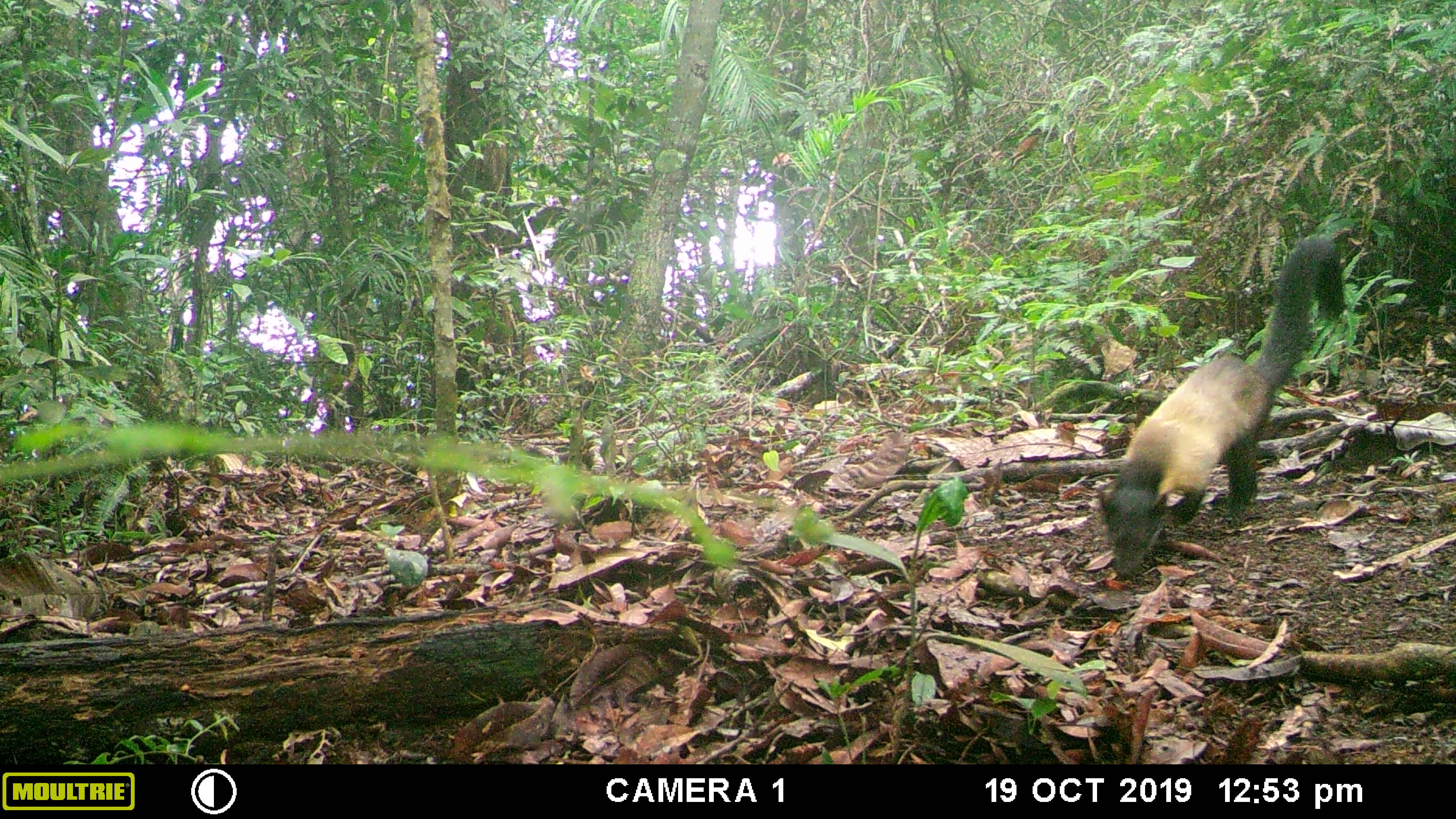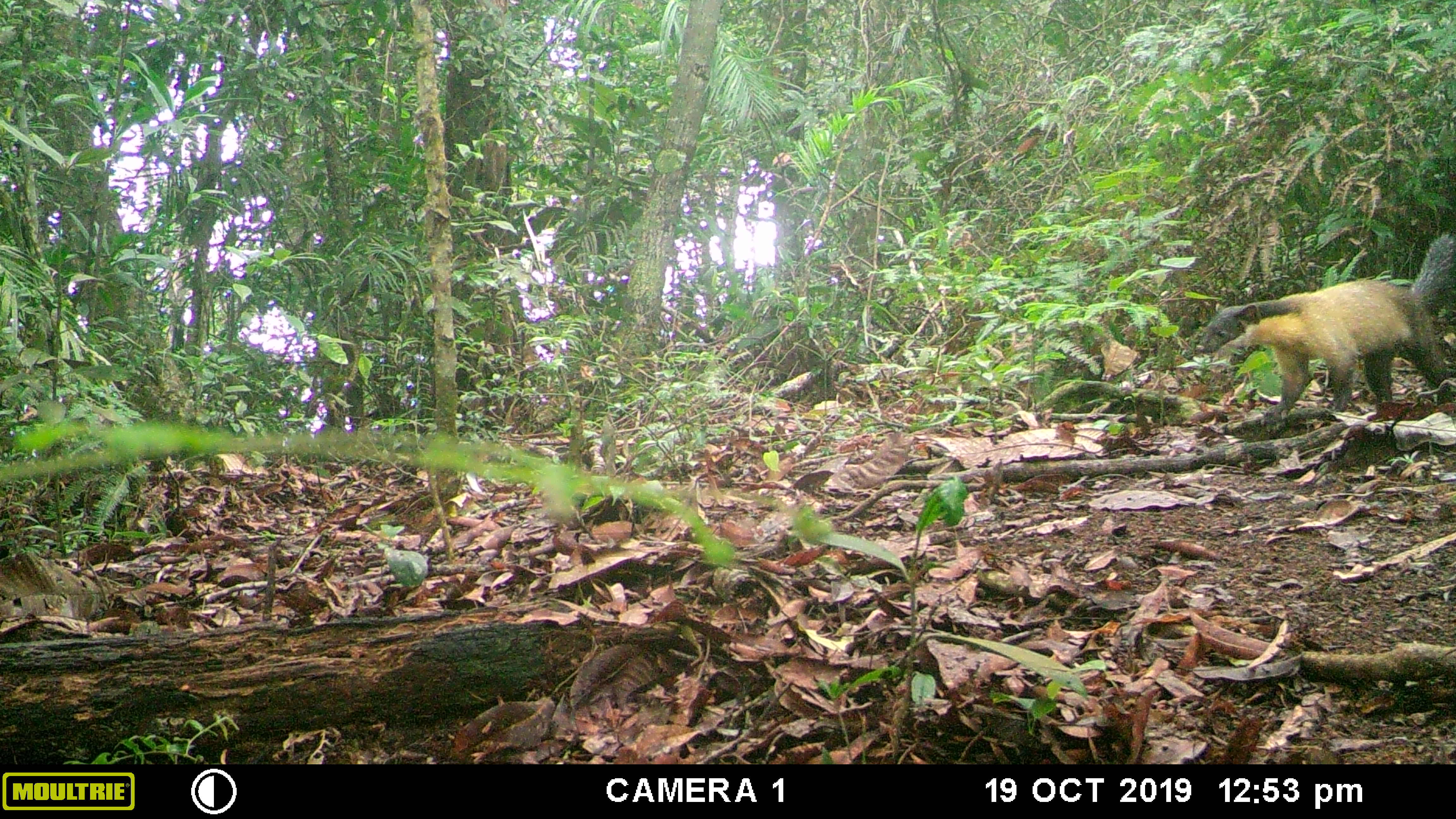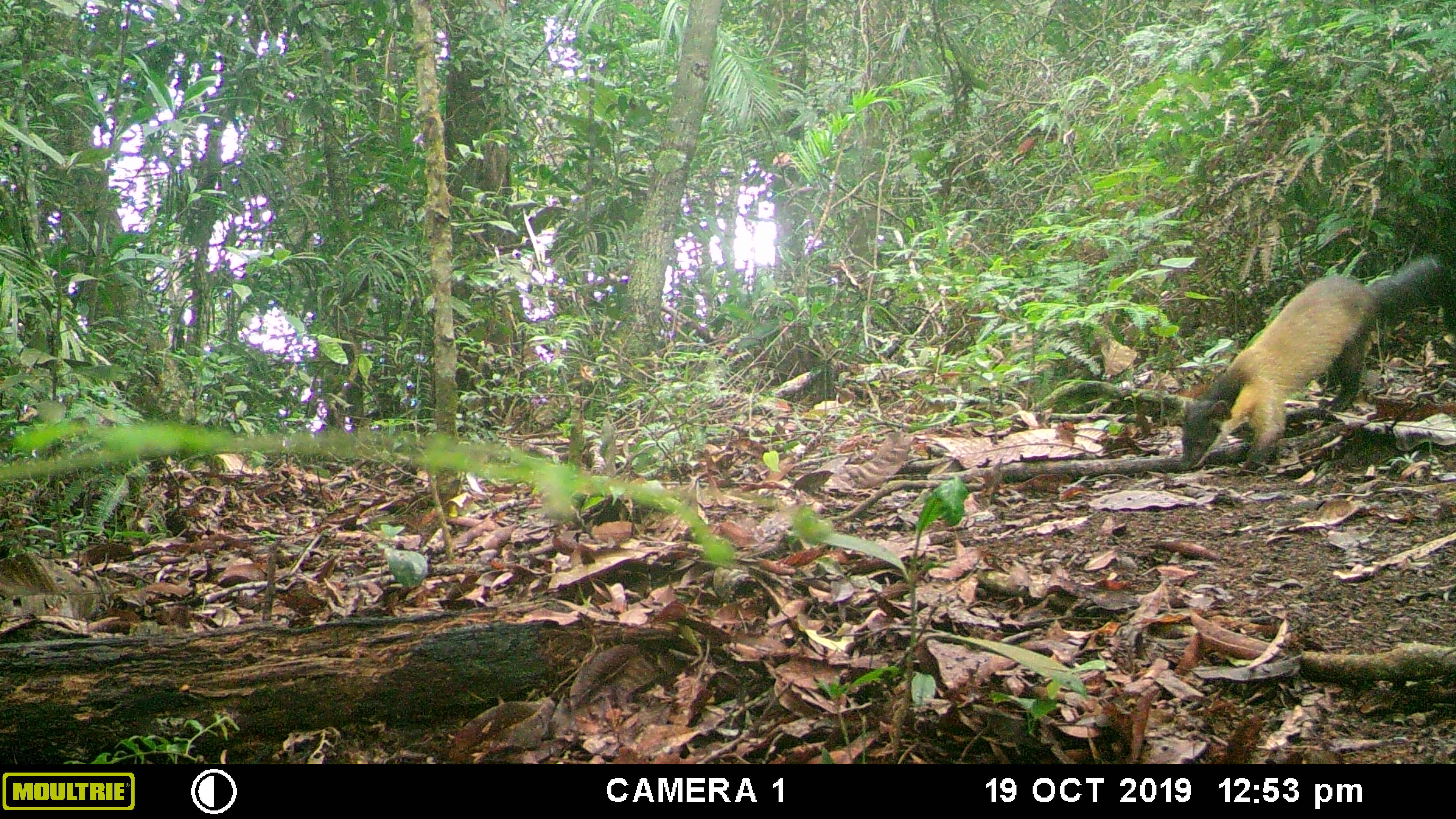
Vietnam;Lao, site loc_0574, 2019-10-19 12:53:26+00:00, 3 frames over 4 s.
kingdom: Animalia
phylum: Chordata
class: Mammalia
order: Carnivora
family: Mustelidae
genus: Martes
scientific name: Martes flavigula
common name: yellow-throated marten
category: yellow throated marten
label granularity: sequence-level